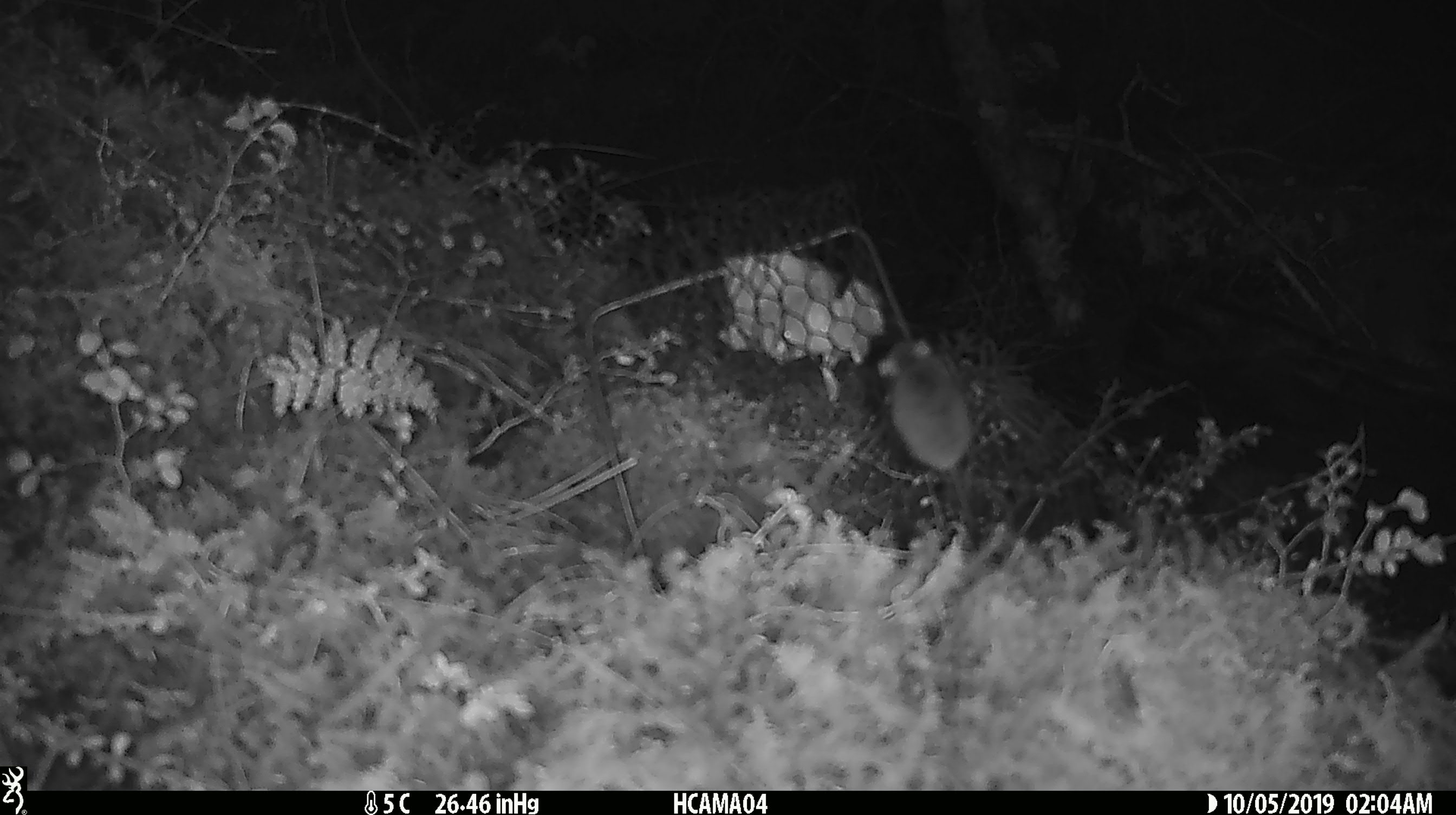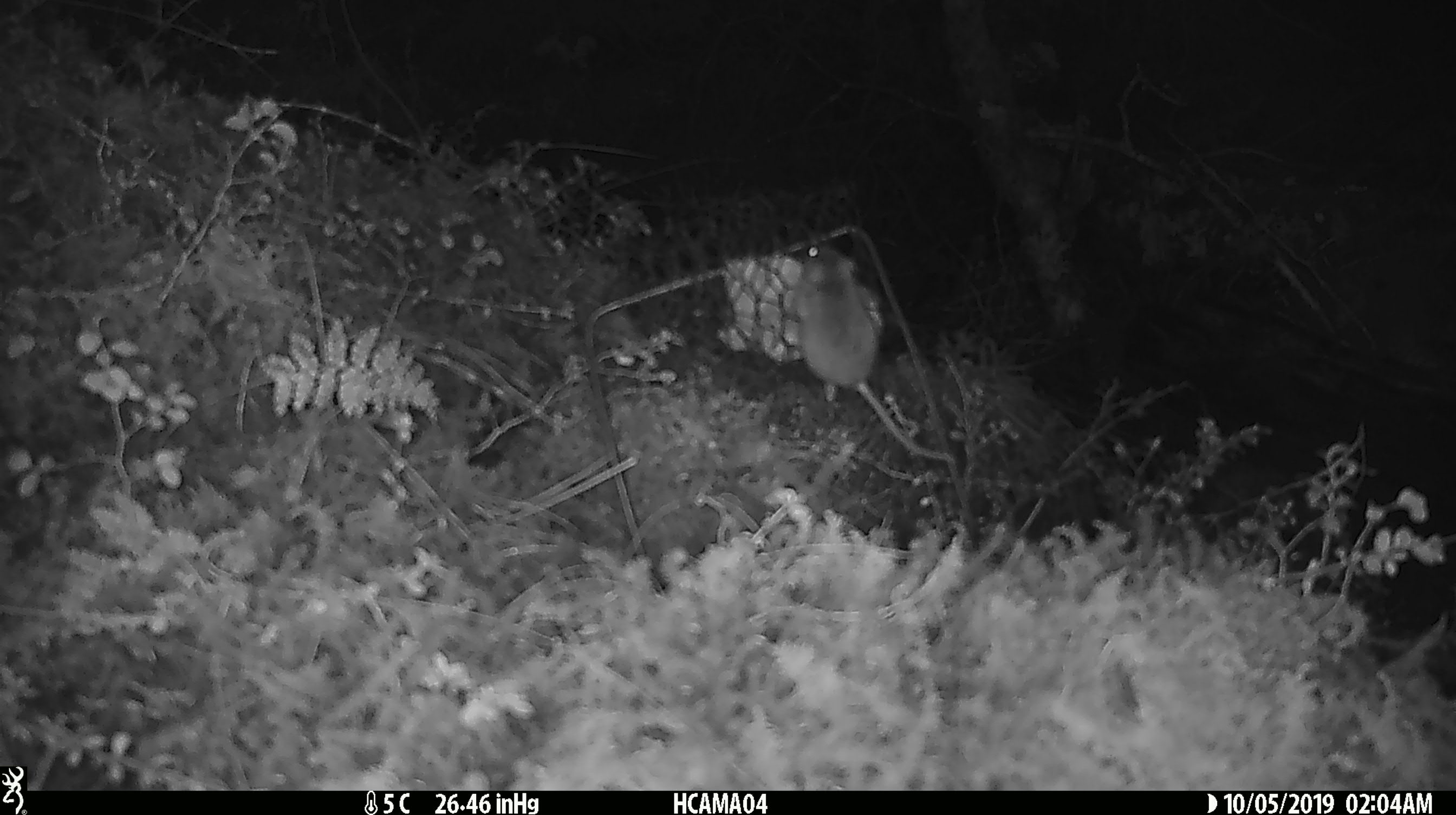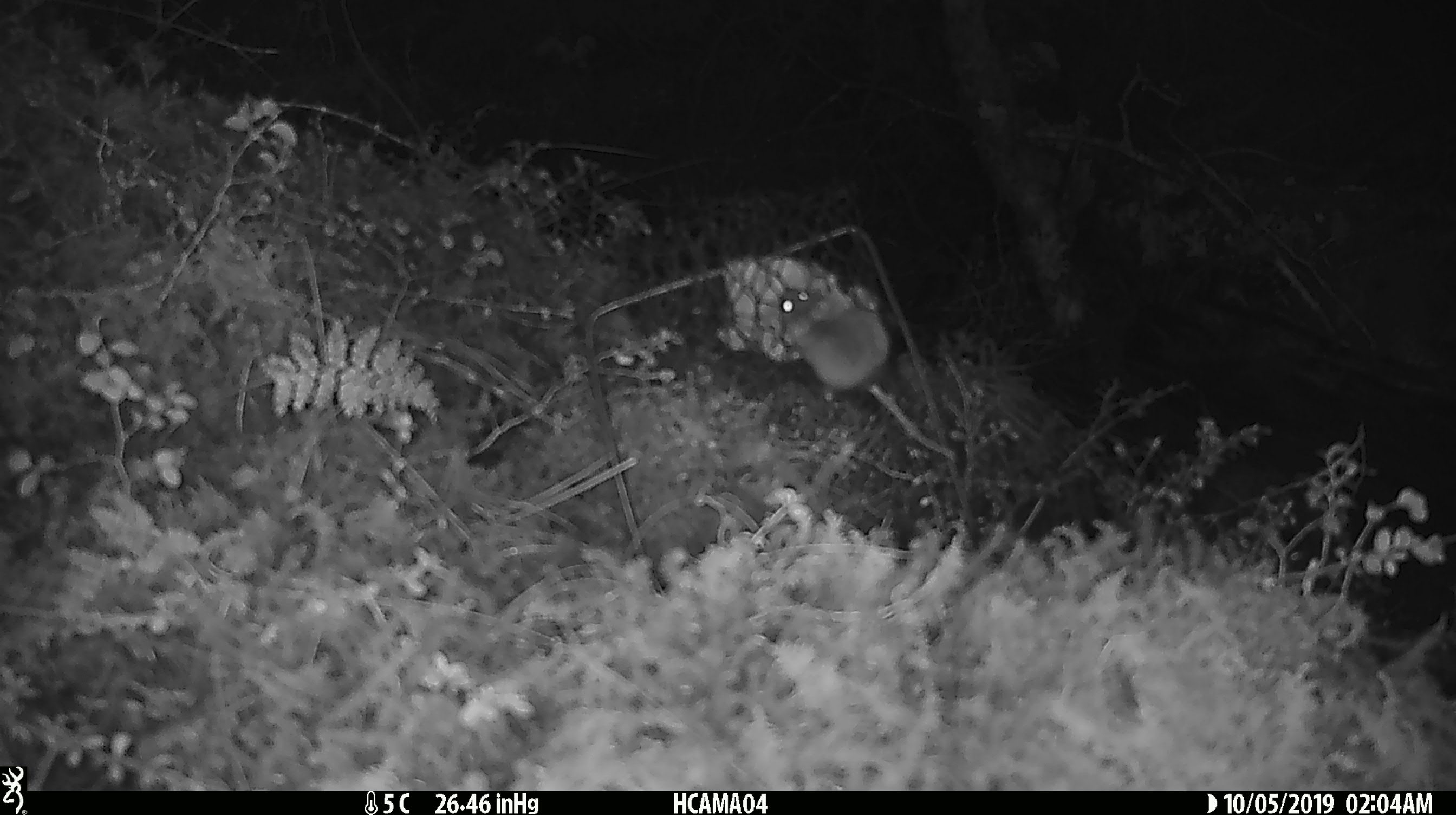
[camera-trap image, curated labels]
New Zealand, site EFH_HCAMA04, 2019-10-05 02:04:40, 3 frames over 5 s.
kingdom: Animalia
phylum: Chordata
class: Mammalia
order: Rodentia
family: Muridae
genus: Mus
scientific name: Mus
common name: mouse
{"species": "mouse (Mus)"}